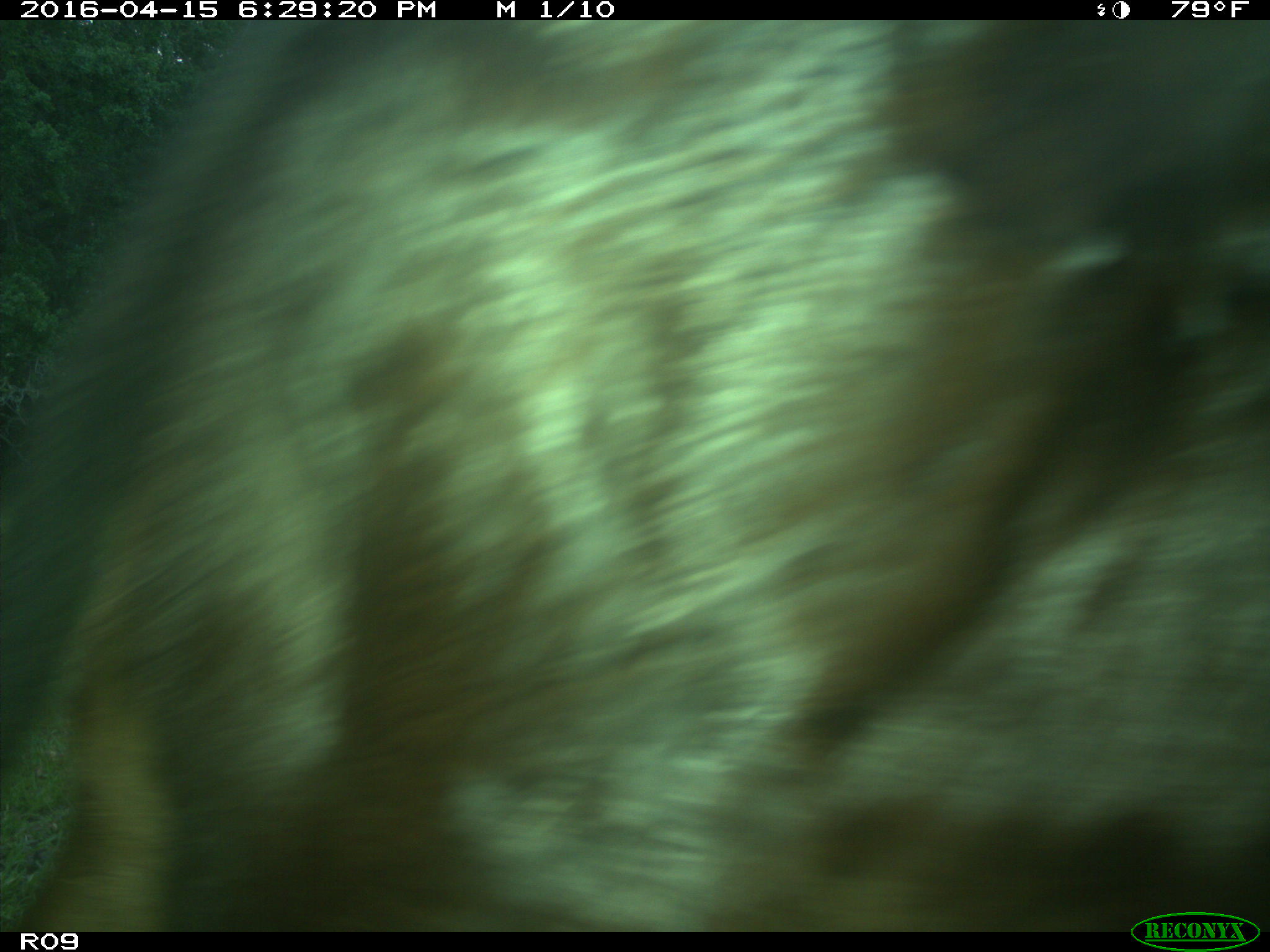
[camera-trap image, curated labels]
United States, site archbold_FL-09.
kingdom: Animalia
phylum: Chordata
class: Mammalia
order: Artiodactyla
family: Bovidae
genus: Bos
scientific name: Bos taurus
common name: domestic cow